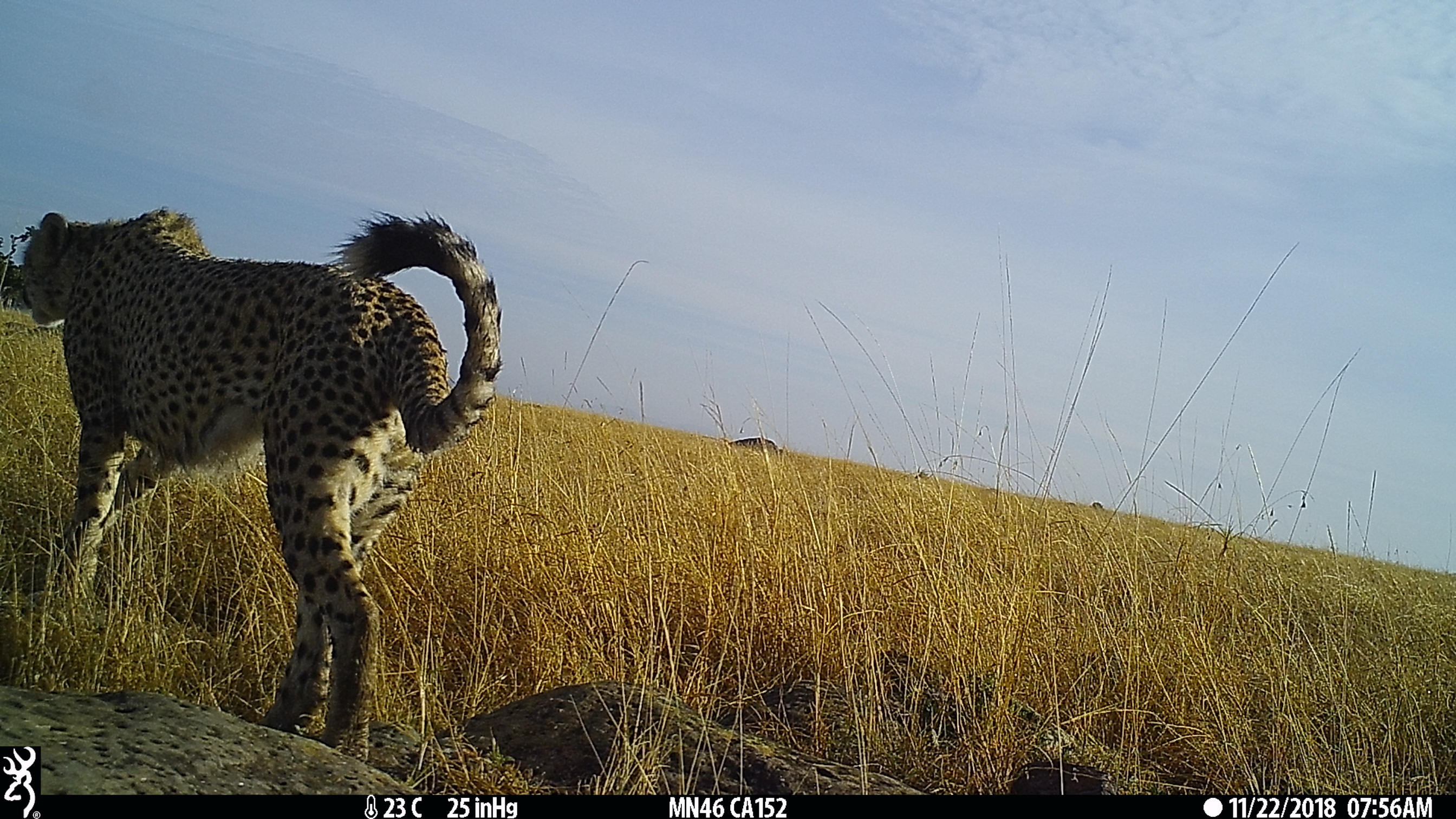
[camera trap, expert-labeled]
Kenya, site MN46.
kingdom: Animalia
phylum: Chordata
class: Mammalia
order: Carnivora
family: Felidae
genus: Acinonyx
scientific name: Acinonyx jubatus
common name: cheetah